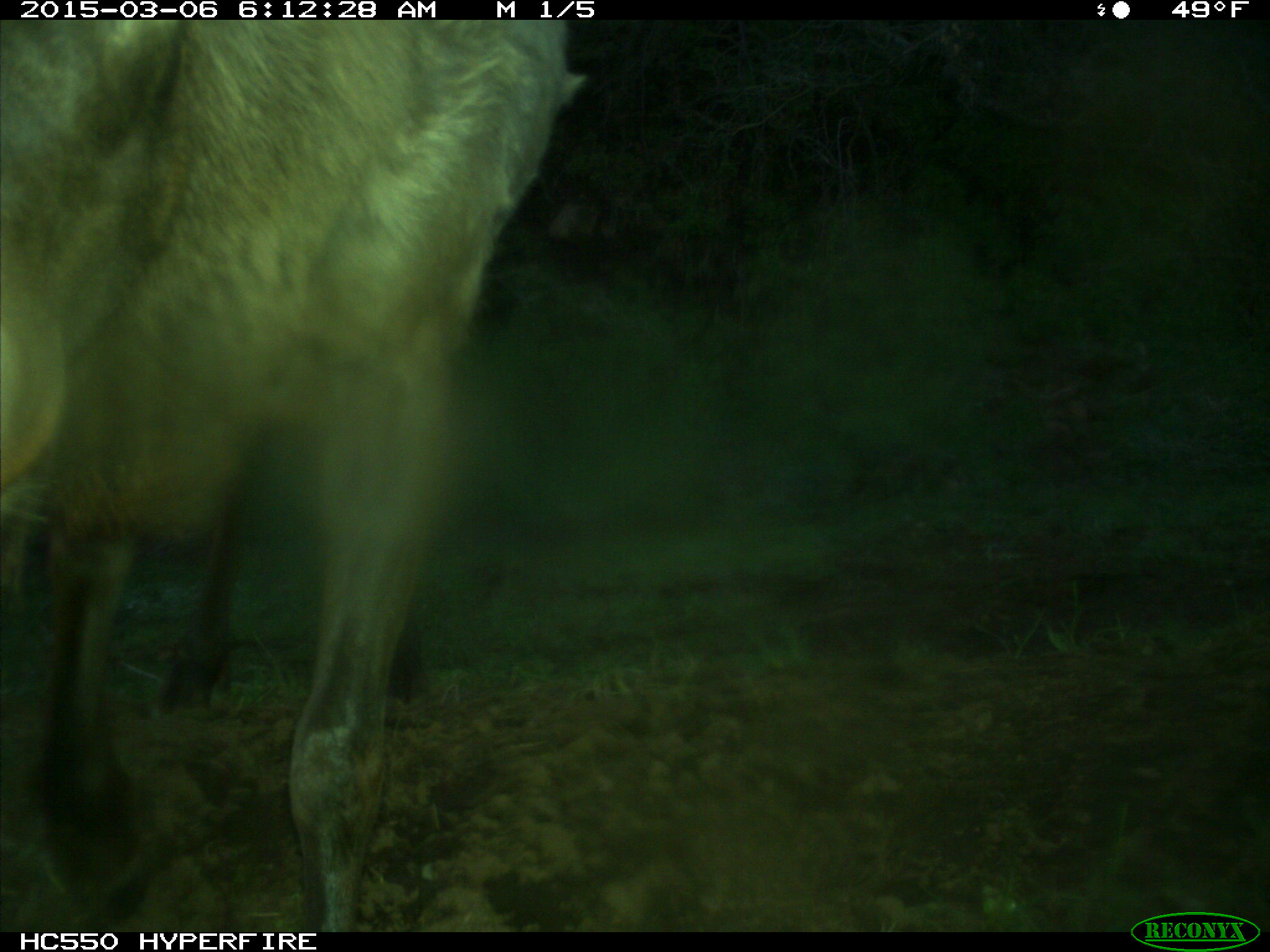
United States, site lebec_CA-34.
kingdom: Animalia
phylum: Chordata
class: Mammalia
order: Artiodactyla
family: Cervidae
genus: Cervus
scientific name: Cervus canadensis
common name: elk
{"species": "Cervus canadensis (elk)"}